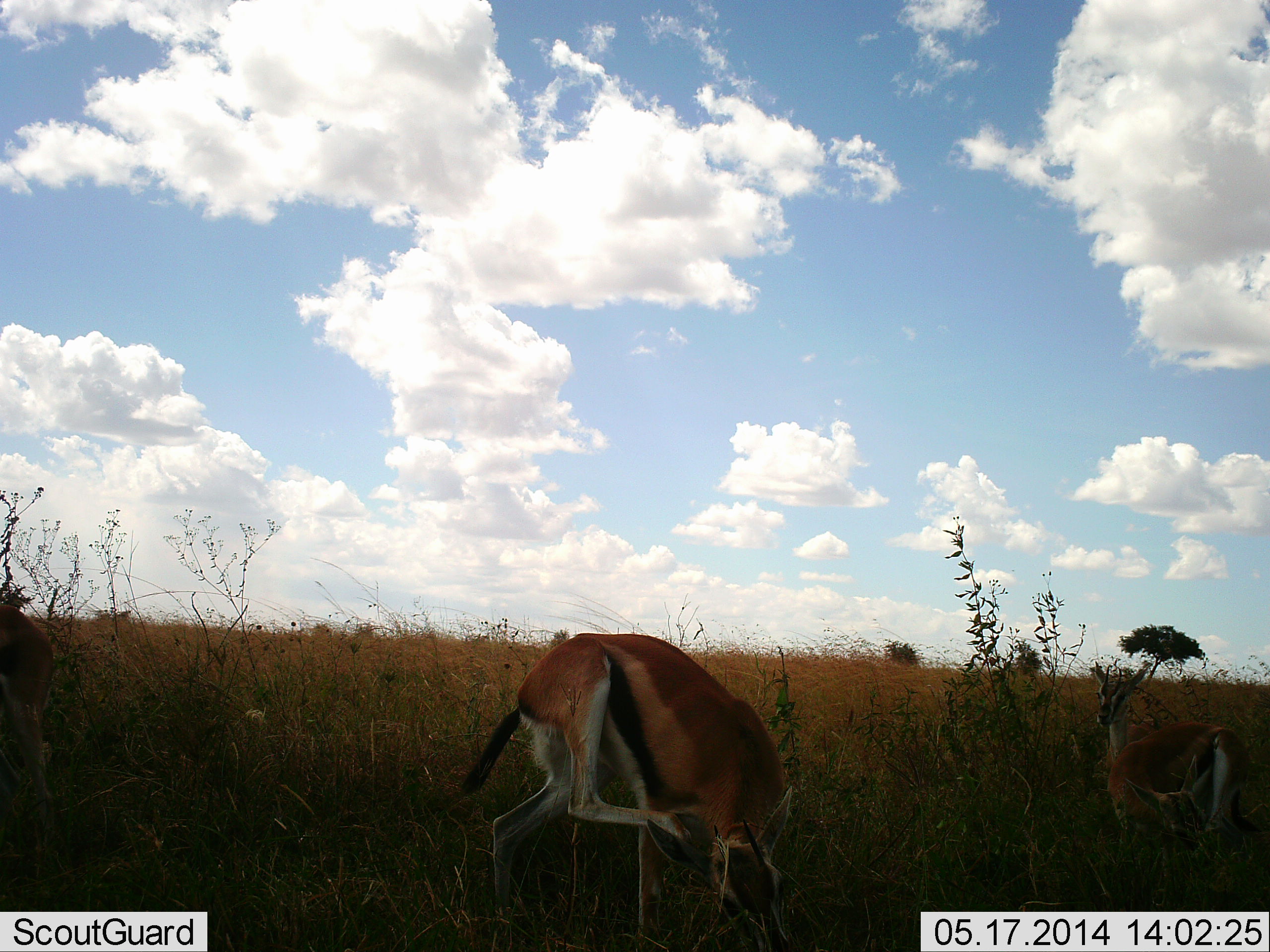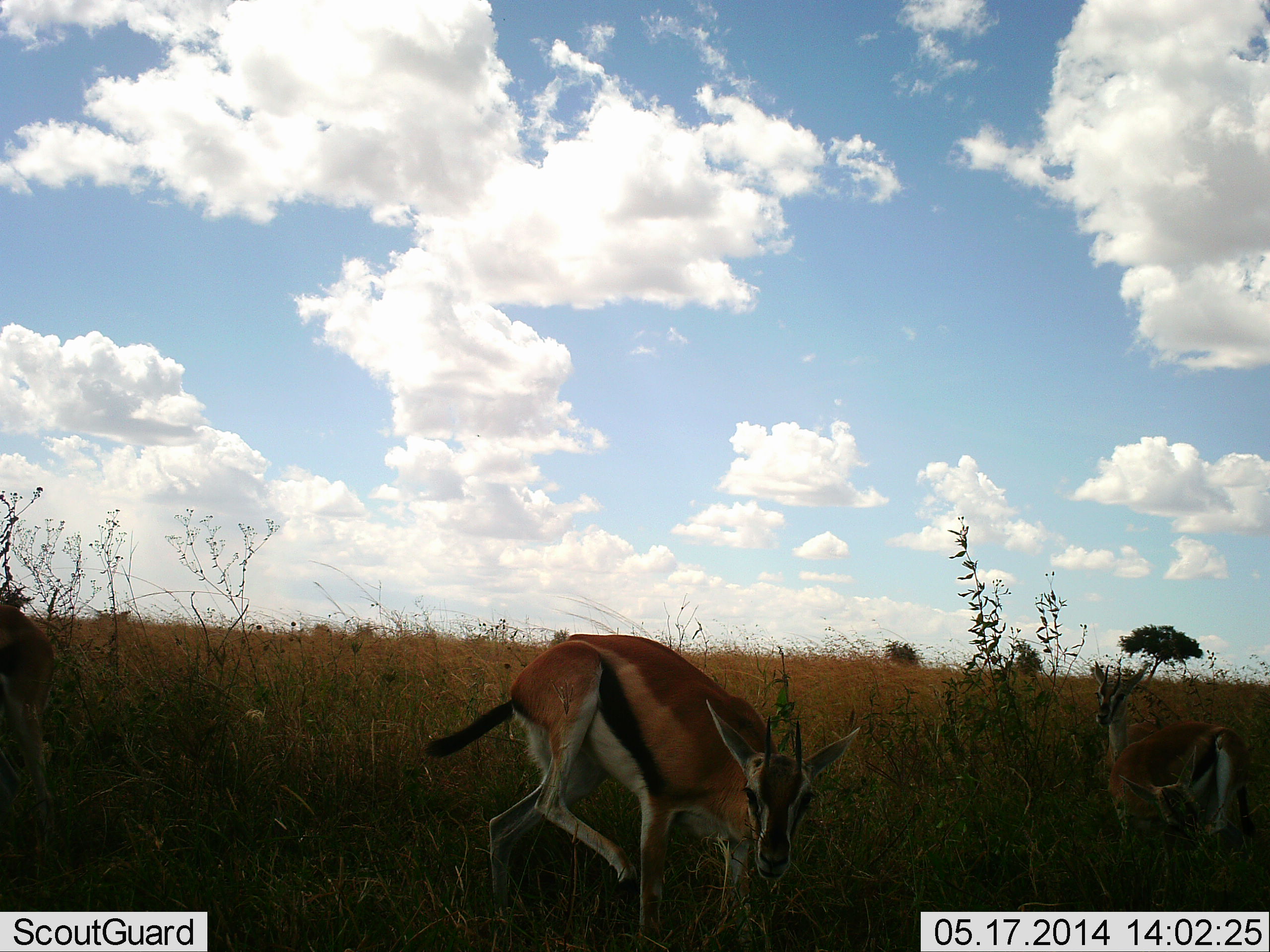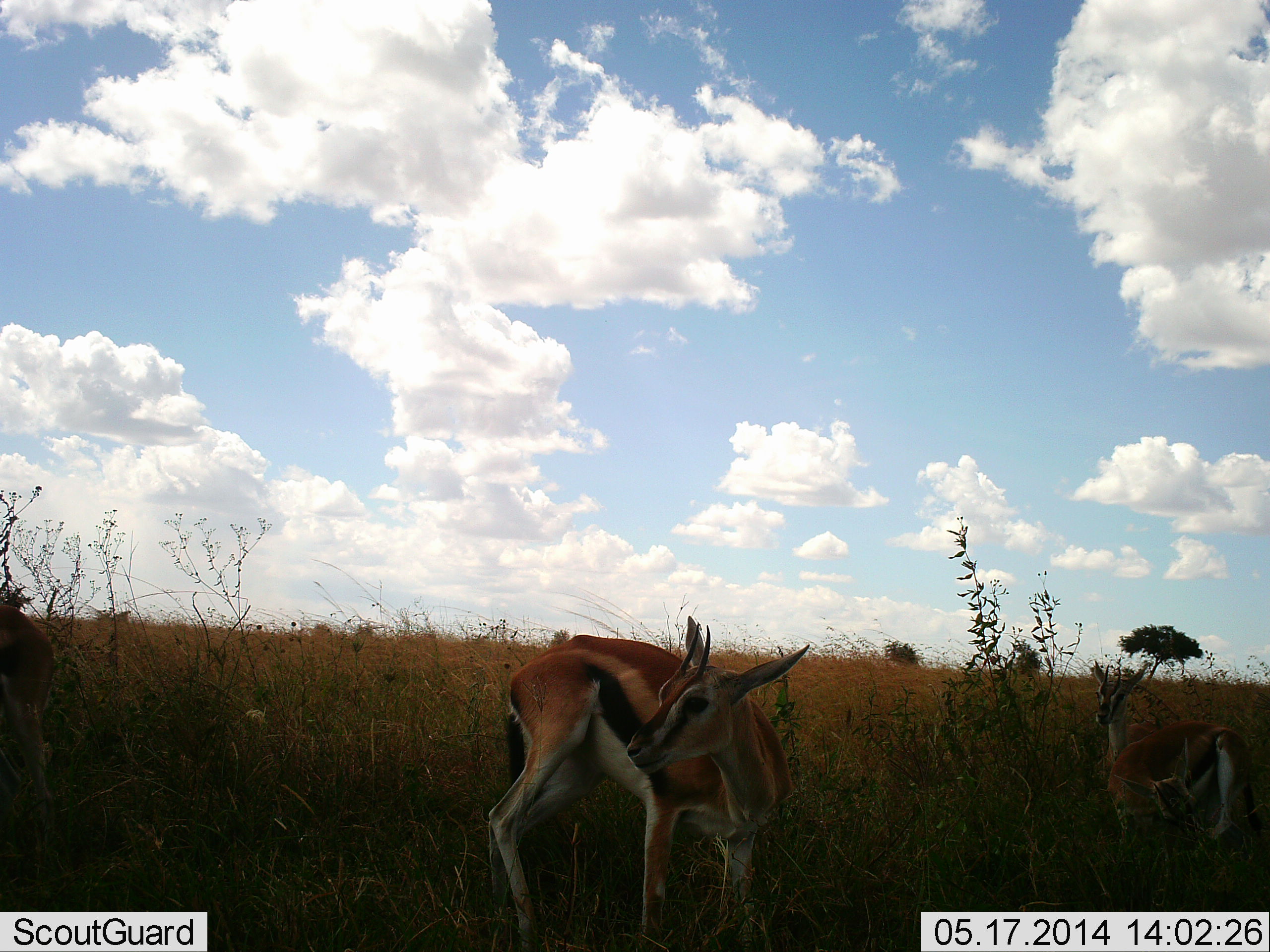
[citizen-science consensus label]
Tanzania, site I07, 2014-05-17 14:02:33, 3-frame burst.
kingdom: Animalia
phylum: Chordata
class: Mammalia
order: Artiodactyla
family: Bovidae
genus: Eudorcas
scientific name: Eudorcas thomsonii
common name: thomson's gazelle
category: gazellethomsons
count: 4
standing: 80%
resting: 20%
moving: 30%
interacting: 20%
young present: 0%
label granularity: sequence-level